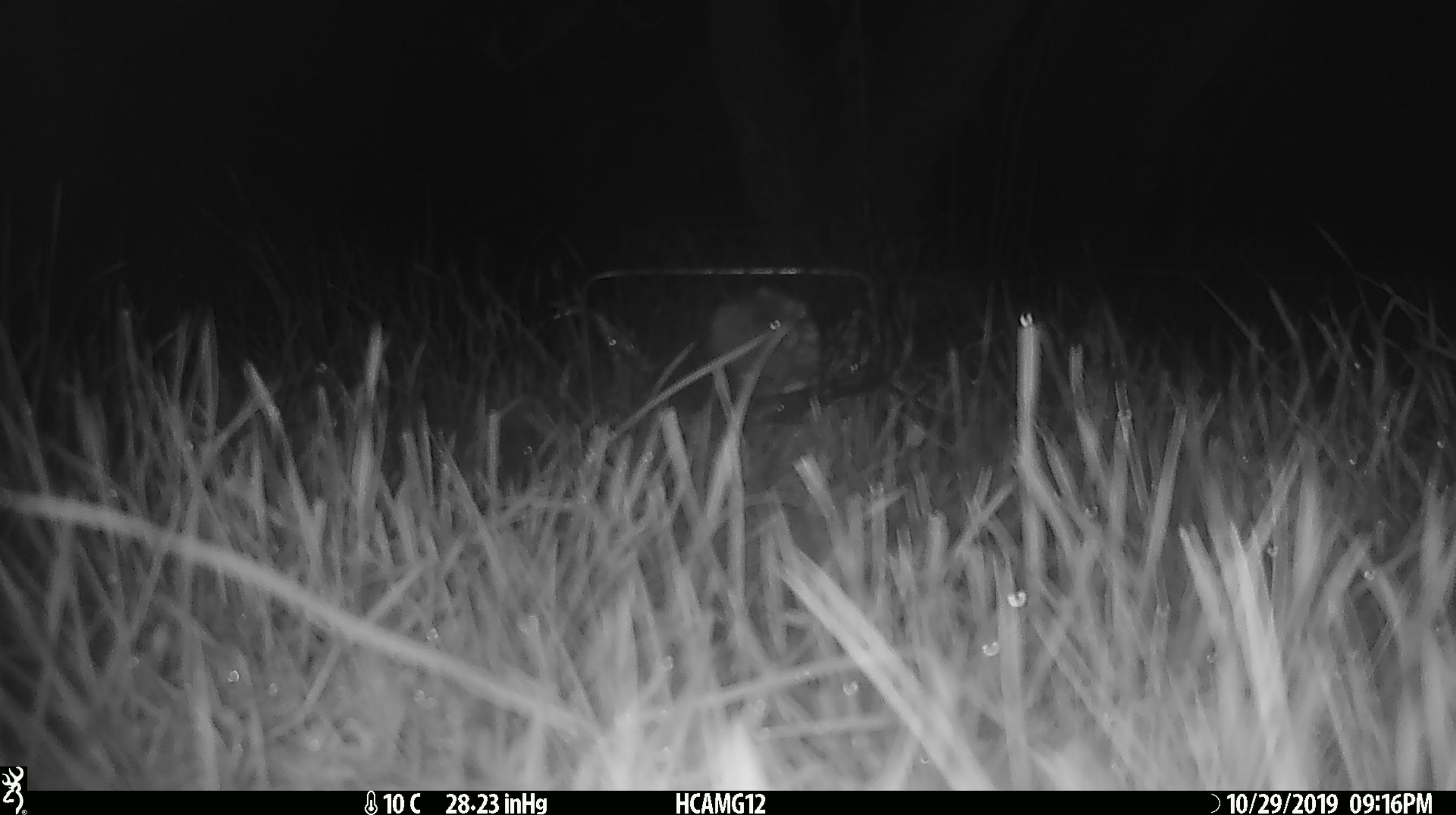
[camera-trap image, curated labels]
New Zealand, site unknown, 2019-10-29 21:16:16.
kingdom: Animalia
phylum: Chordata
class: Mammalia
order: Rodentia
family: Muridae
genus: Mus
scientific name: Mus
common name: mouse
Mouse (Mus).